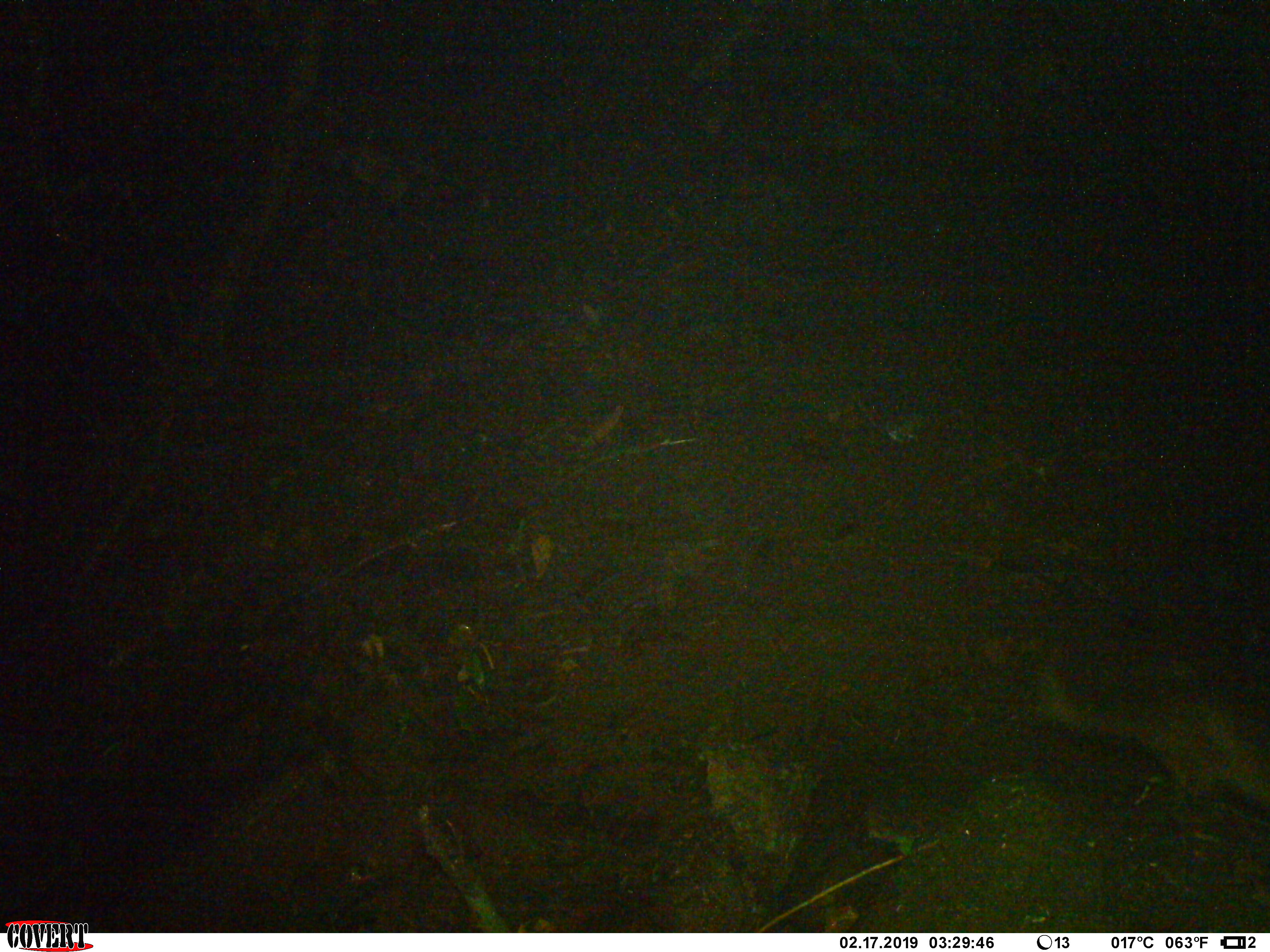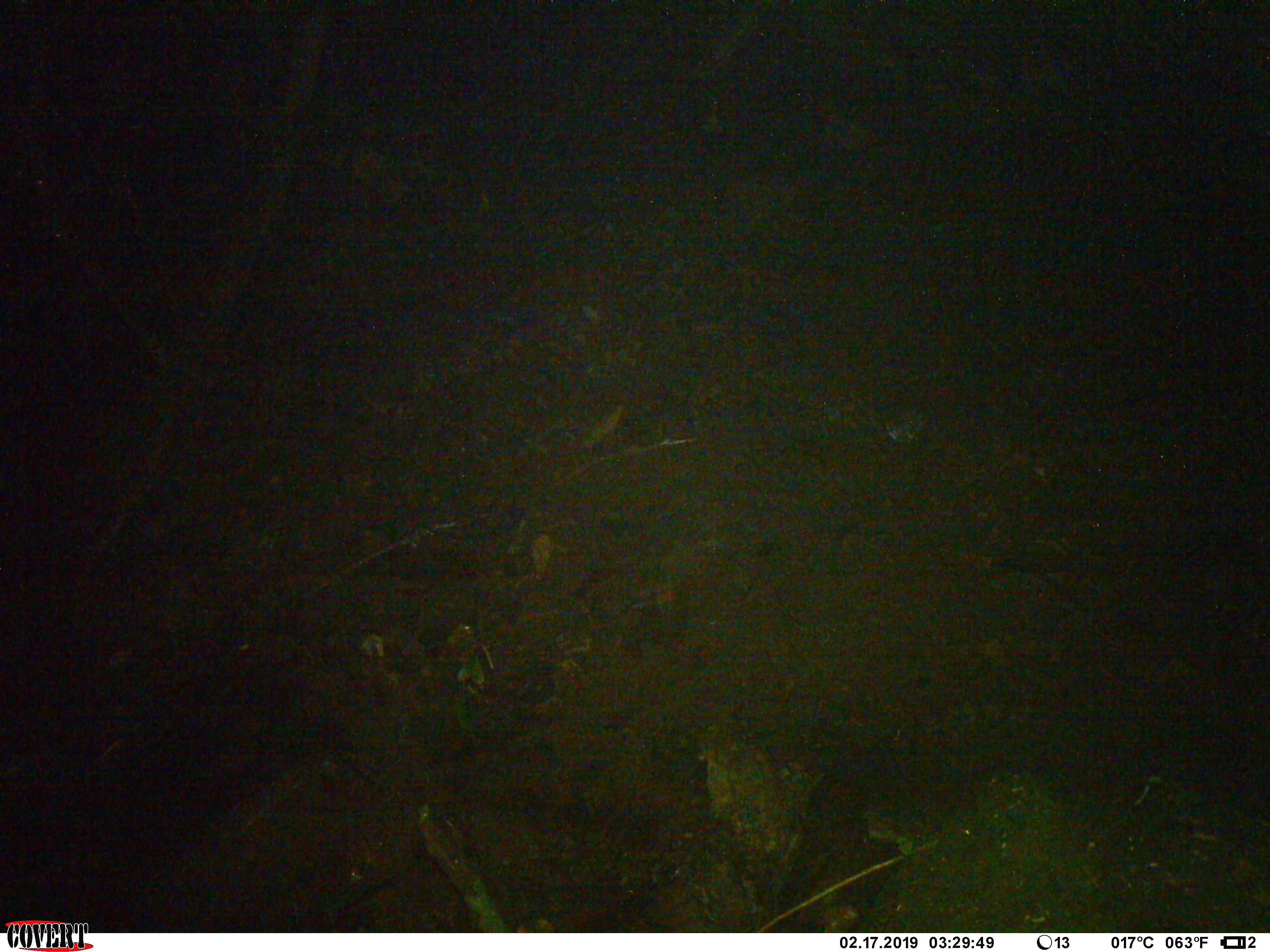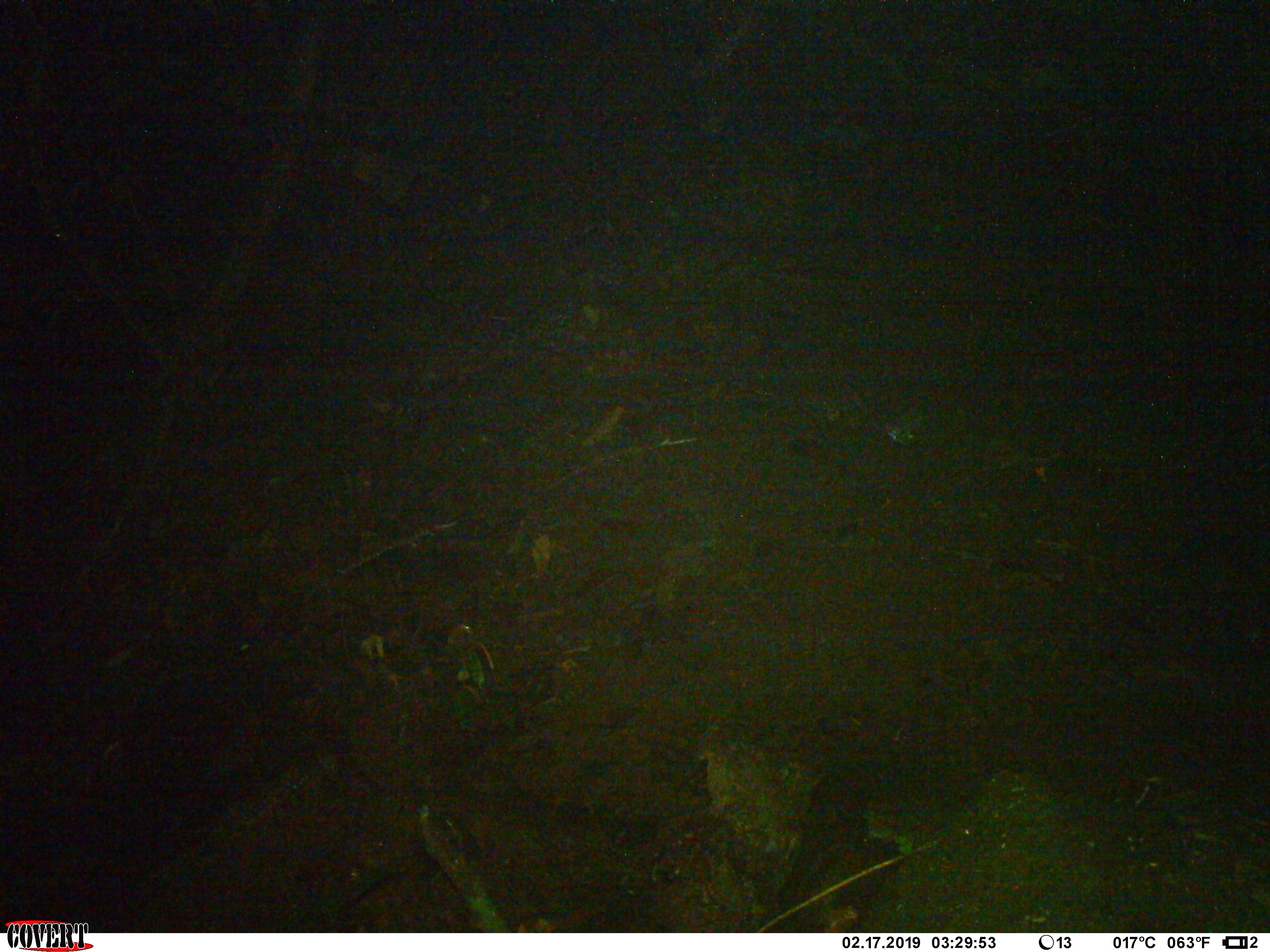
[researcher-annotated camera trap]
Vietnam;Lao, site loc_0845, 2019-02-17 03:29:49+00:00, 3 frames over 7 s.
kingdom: Animalia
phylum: Chordata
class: Mammalia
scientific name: Mammalia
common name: mammal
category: unidentified mammal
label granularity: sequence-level